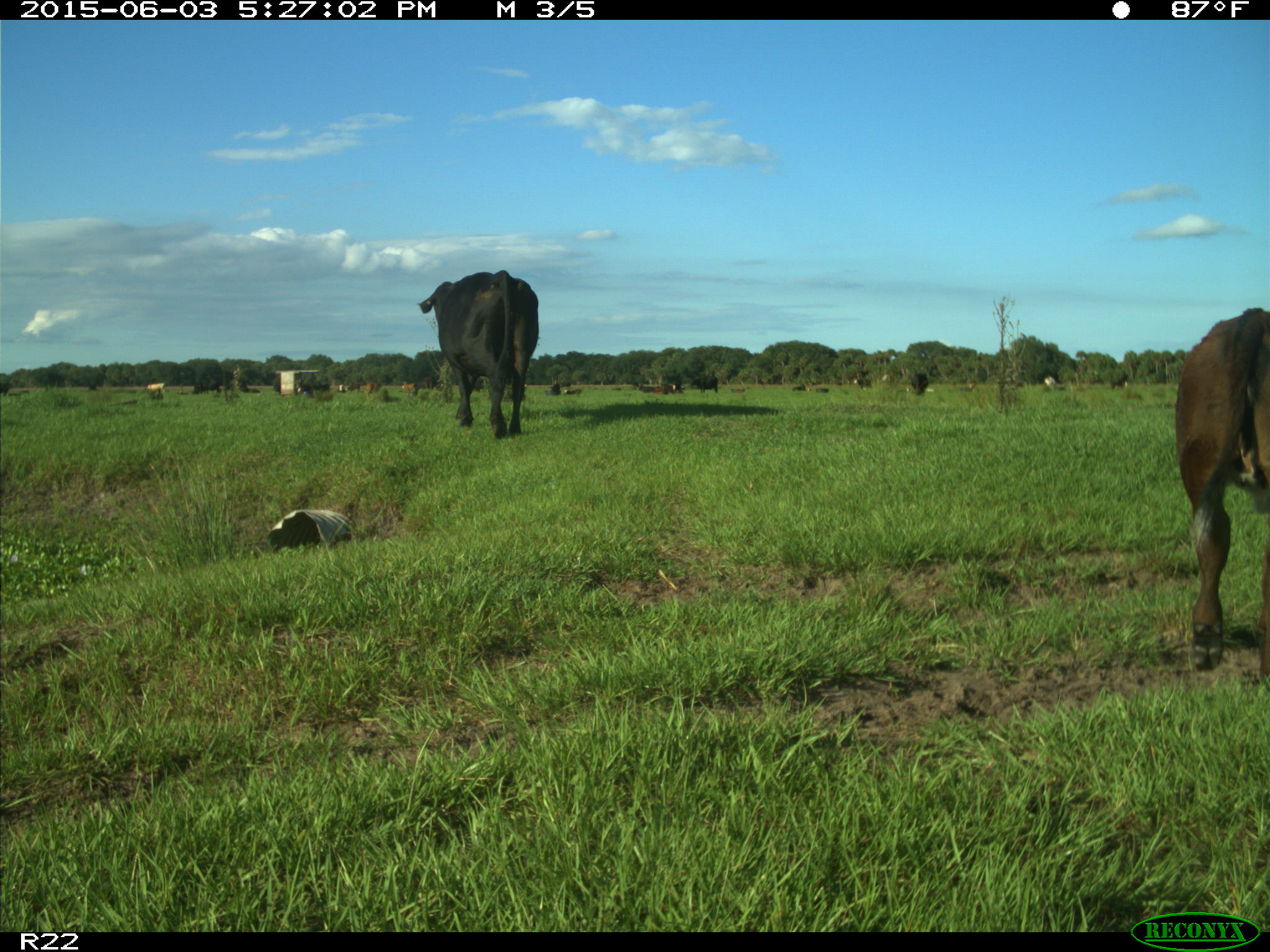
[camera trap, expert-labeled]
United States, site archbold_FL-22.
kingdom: Animalia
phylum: Chordata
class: Mammalia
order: Artiodactyla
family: Bovidae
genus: Bos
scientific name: Bos taurus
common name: domestic cow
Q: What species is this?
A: Bos taurus (domestic cow).